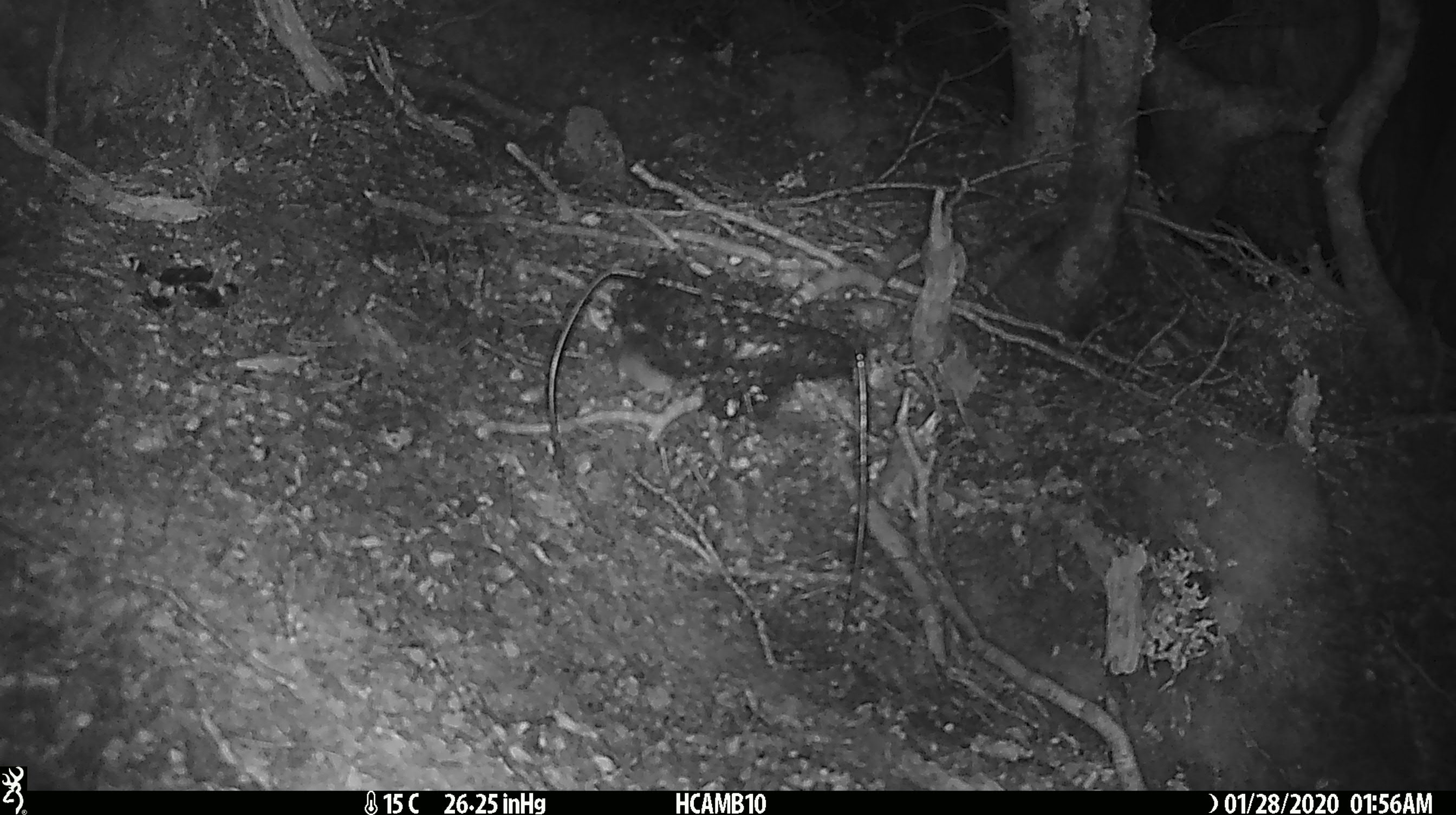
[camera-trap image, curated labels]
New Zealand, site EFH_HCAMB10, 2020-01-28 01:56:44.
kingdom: Animalia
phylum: Chordata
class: Mammalia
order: Rodentia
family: Muridae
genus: Mus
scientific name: Mus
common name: mouse